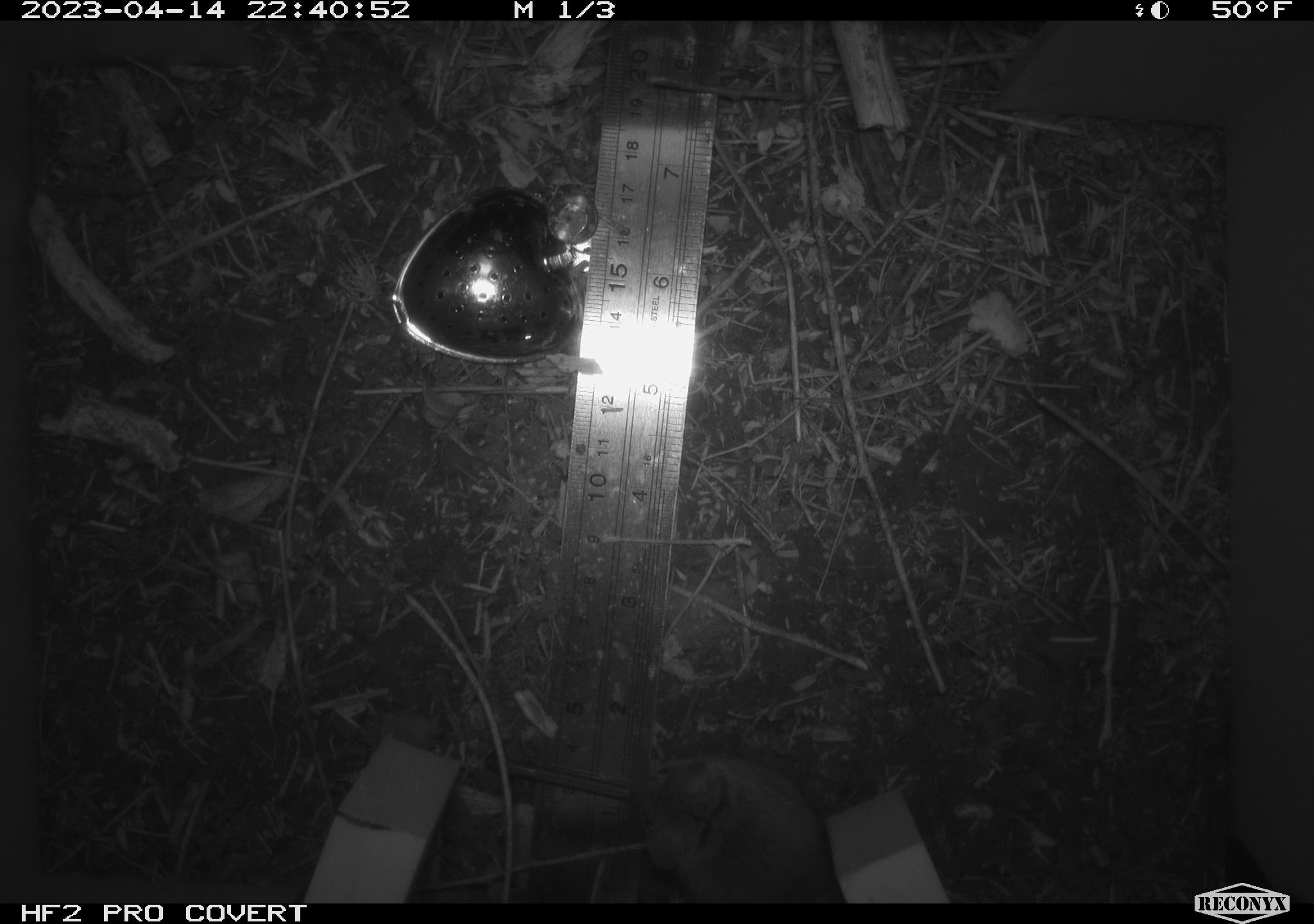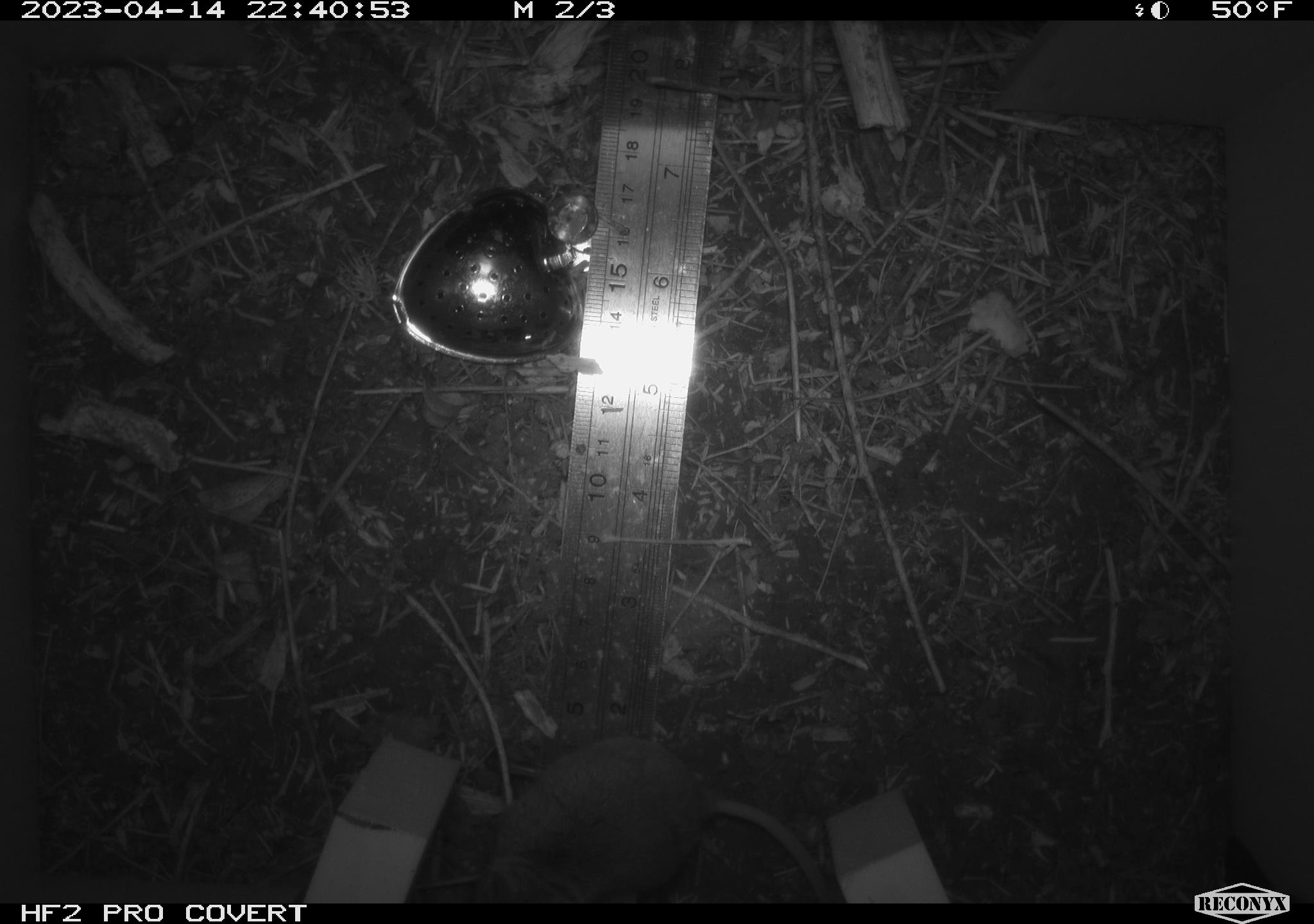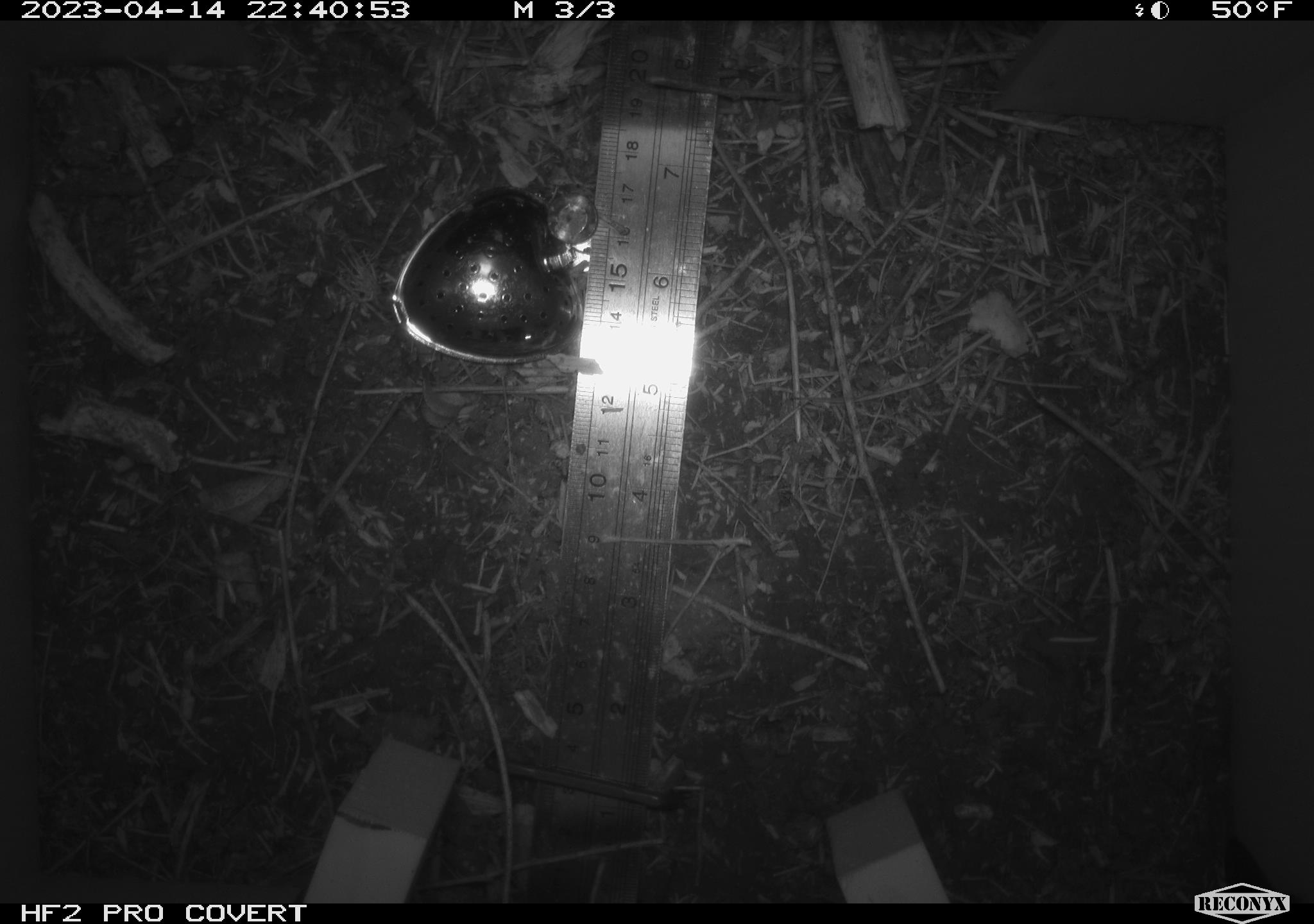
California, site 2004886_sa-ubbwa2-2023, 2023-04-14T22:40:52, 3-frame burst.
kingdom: Animalia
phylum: Chordata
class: Mammalia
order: Rodentia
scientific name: Rodentia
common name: mouse species